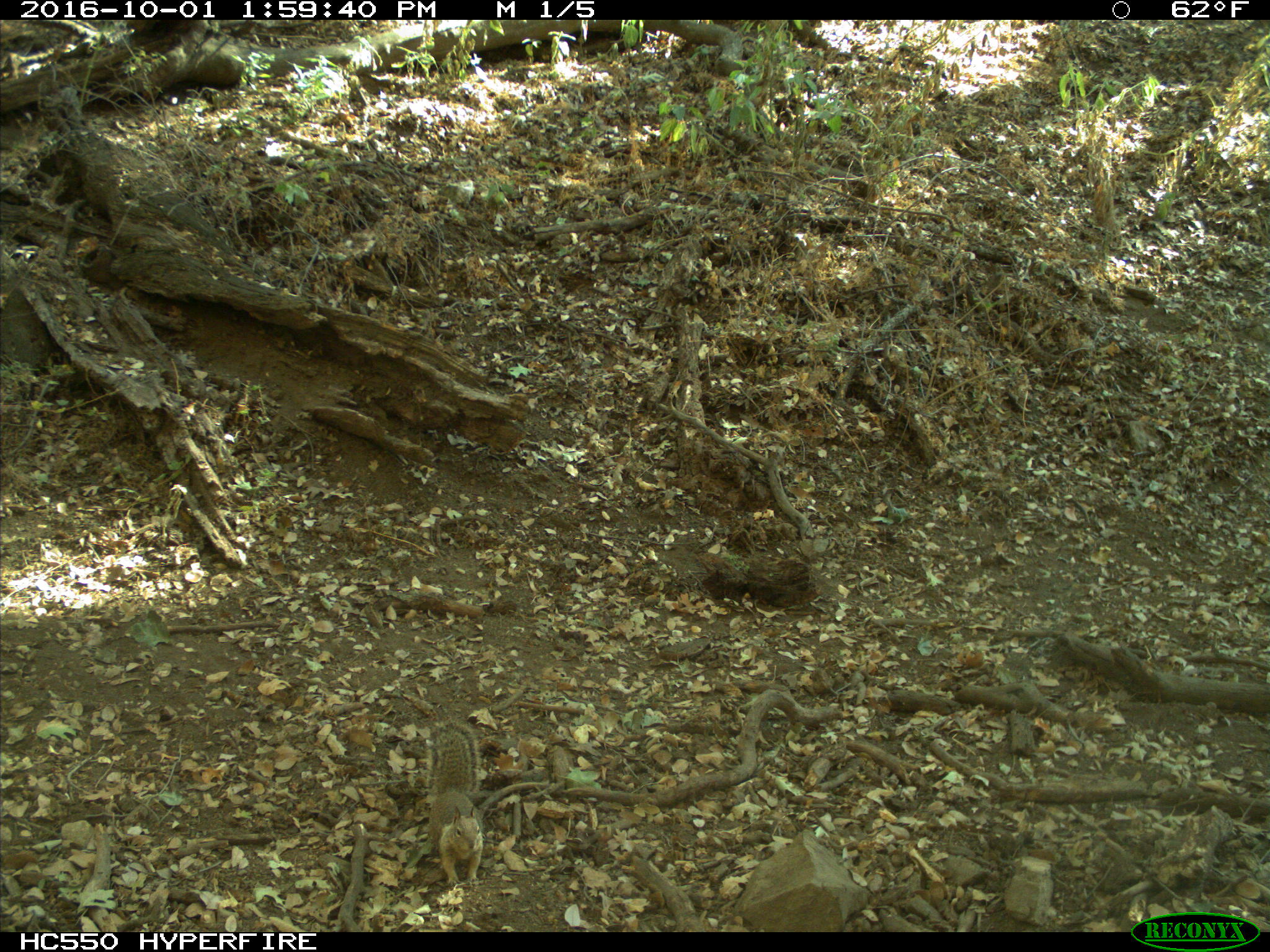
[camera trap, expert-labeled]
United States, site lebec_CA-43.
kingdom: Animalia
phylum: Chordata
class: Mammalia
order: Rodentia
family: Sciuridae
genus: Otospermophilus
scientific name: Otospermophilus beecheyi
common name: california ground squirrel